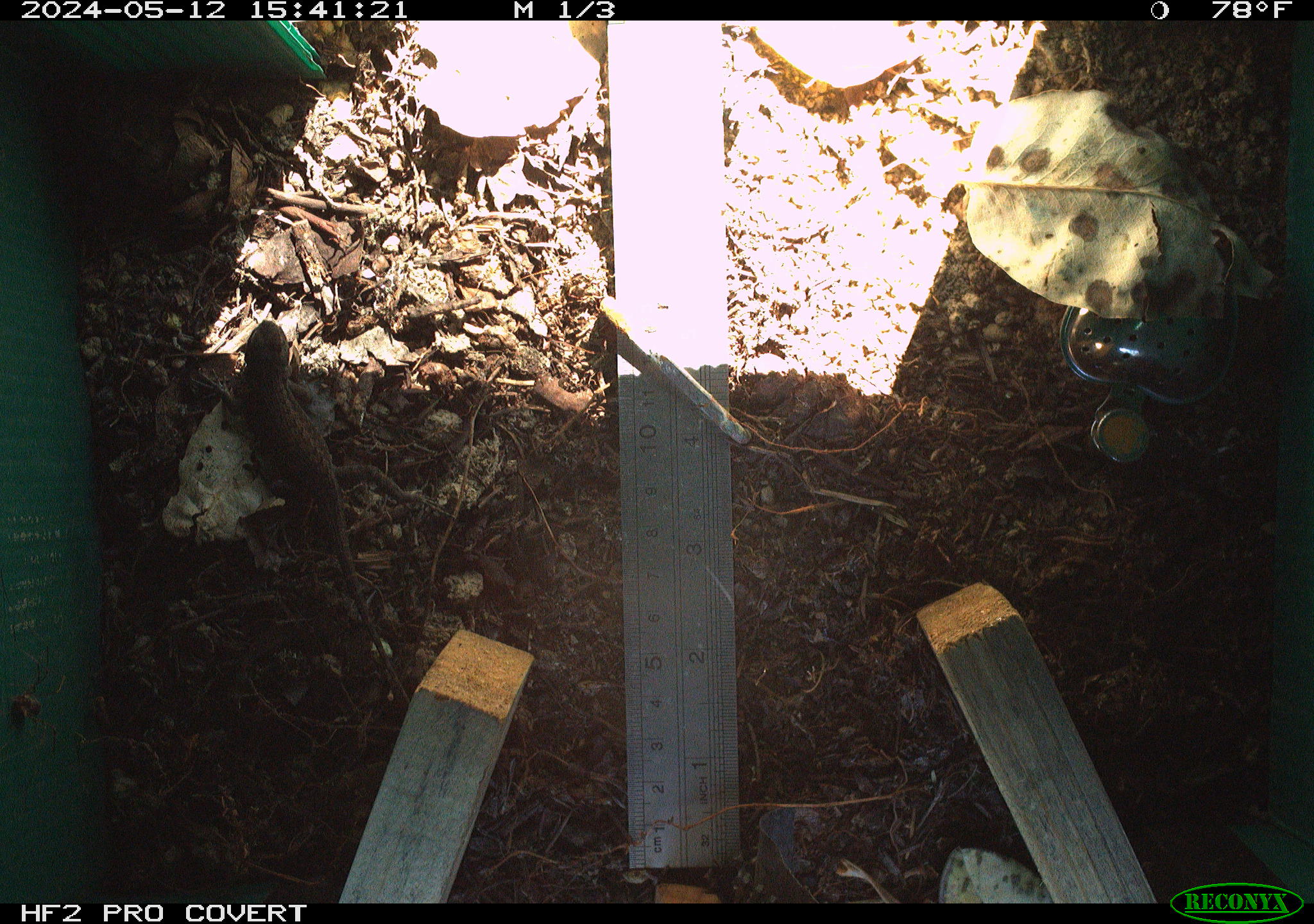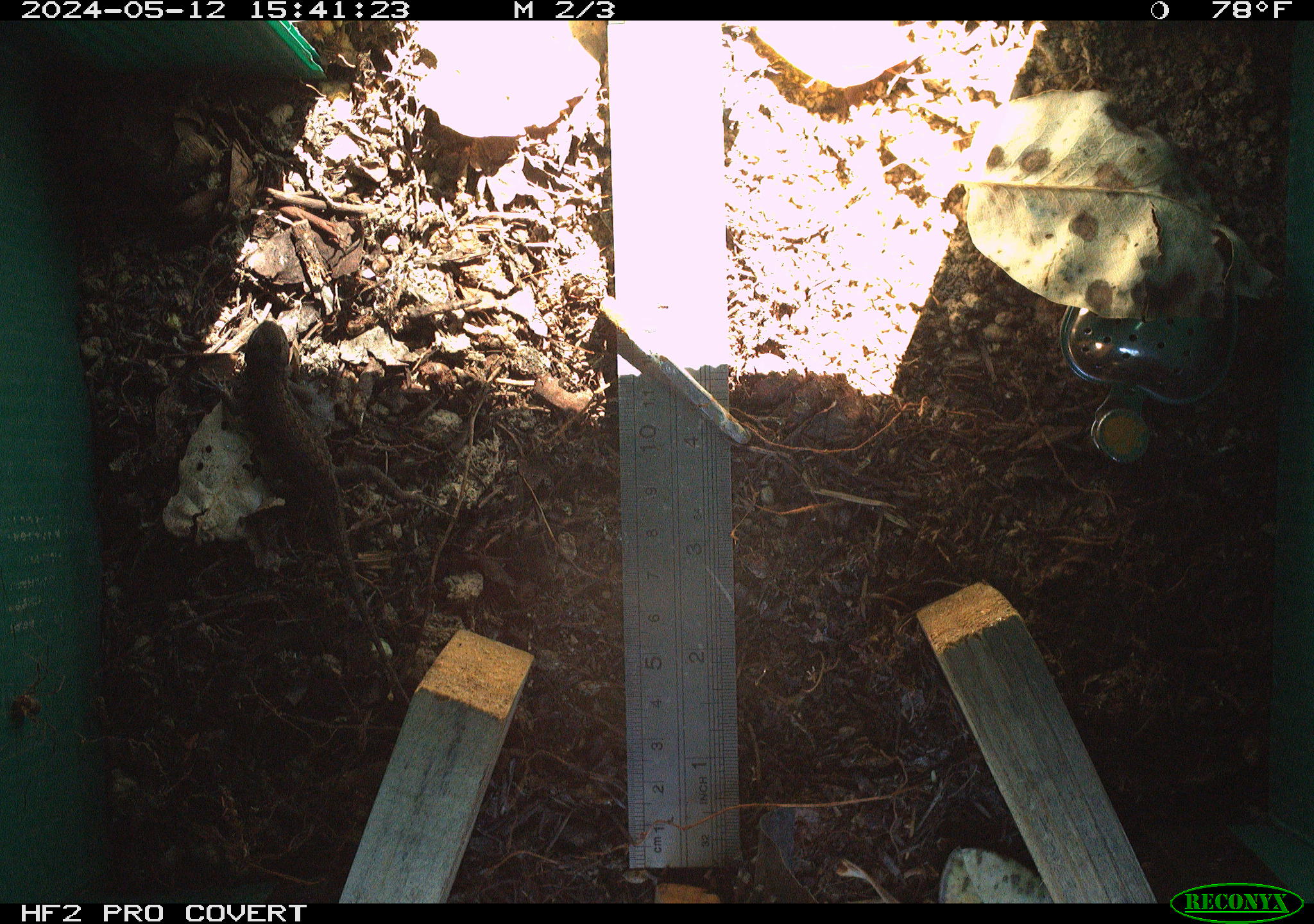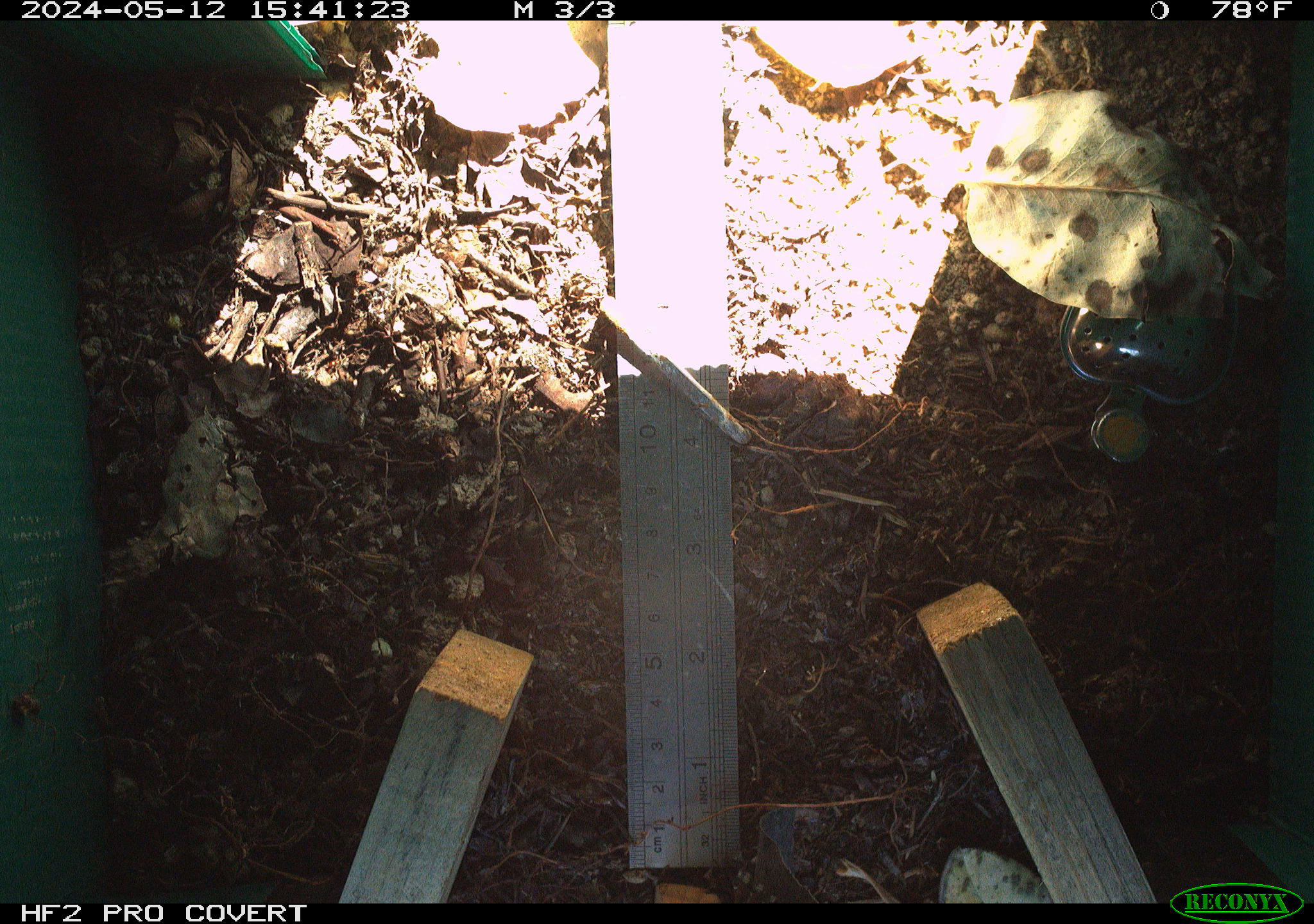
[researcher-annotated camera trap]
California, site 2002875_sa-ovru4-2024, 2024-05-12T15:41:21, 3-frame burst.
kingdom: Animalia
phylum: Chordata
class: Reptilia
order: Squamata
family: Phrynosomatidae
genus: Sceloporus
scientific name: Sceloporus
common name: spiny lizards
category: sceloporus species